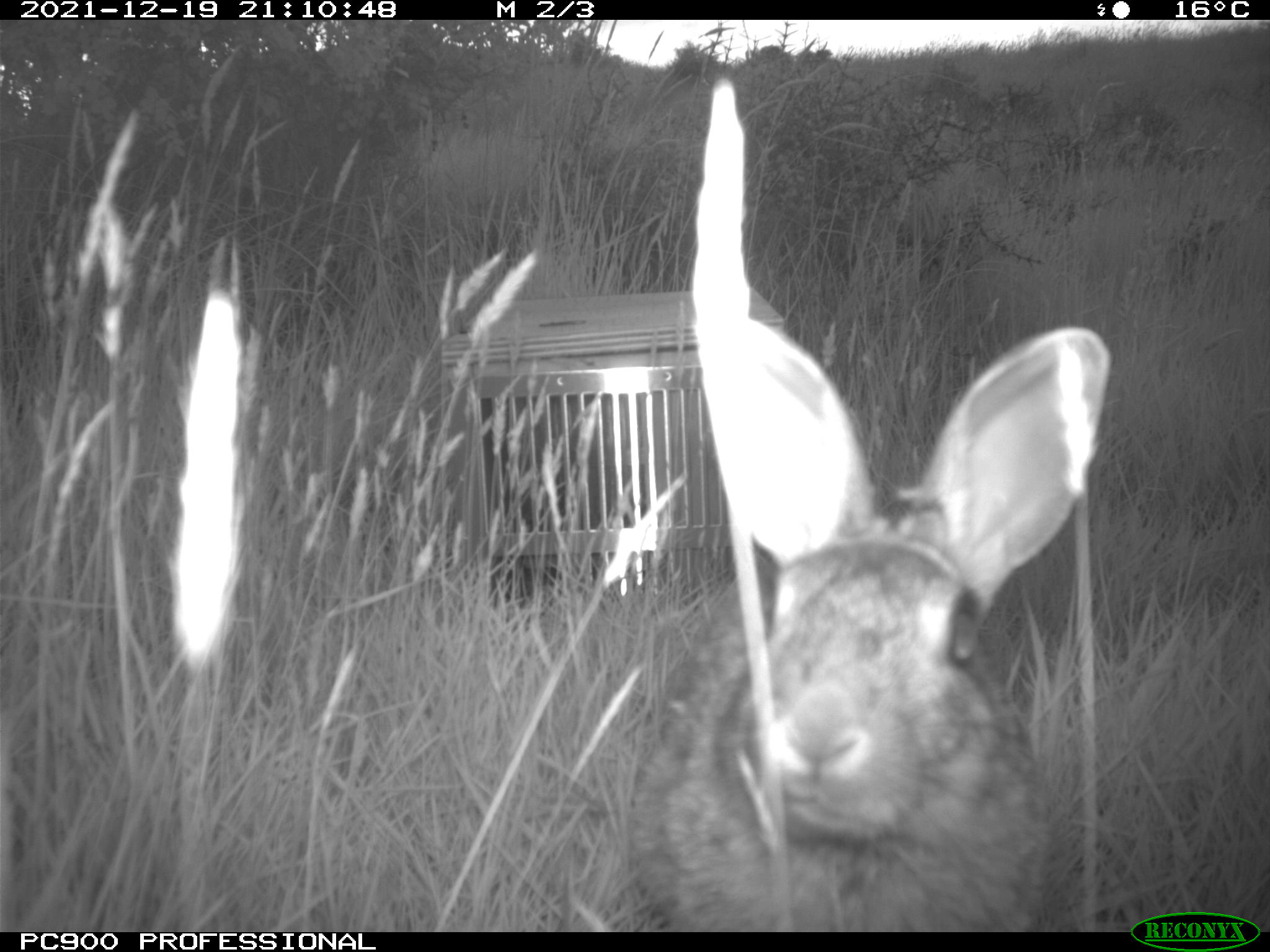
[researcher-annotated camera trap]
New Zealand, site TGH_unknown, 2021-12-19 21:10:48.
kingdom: Animalia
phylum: Chordata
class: Mammalia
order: Lagomorpha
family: Leporidae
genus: Oryctolagus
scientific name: Oryctolagus cuniculus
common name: european rabbit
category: rabbit